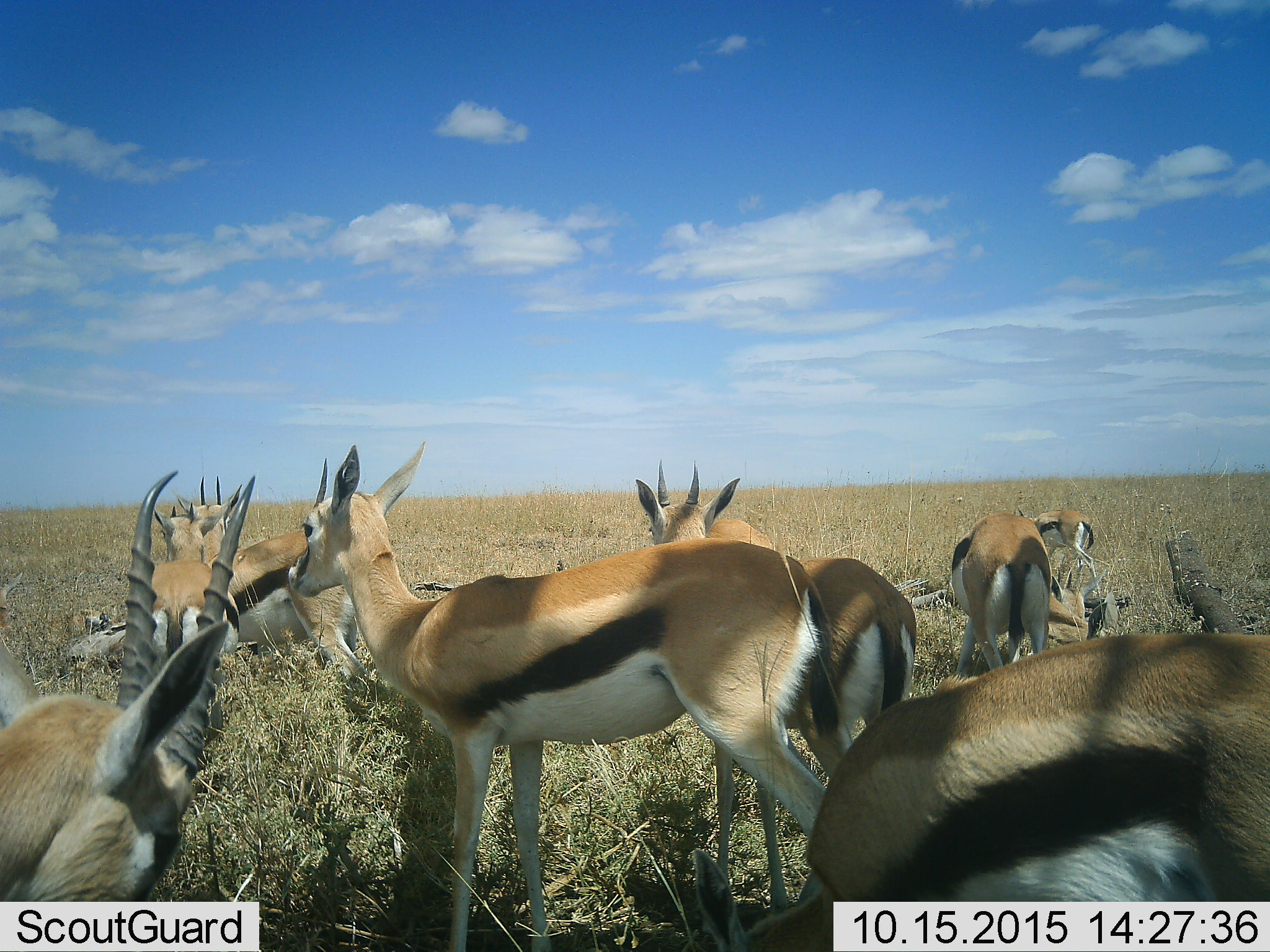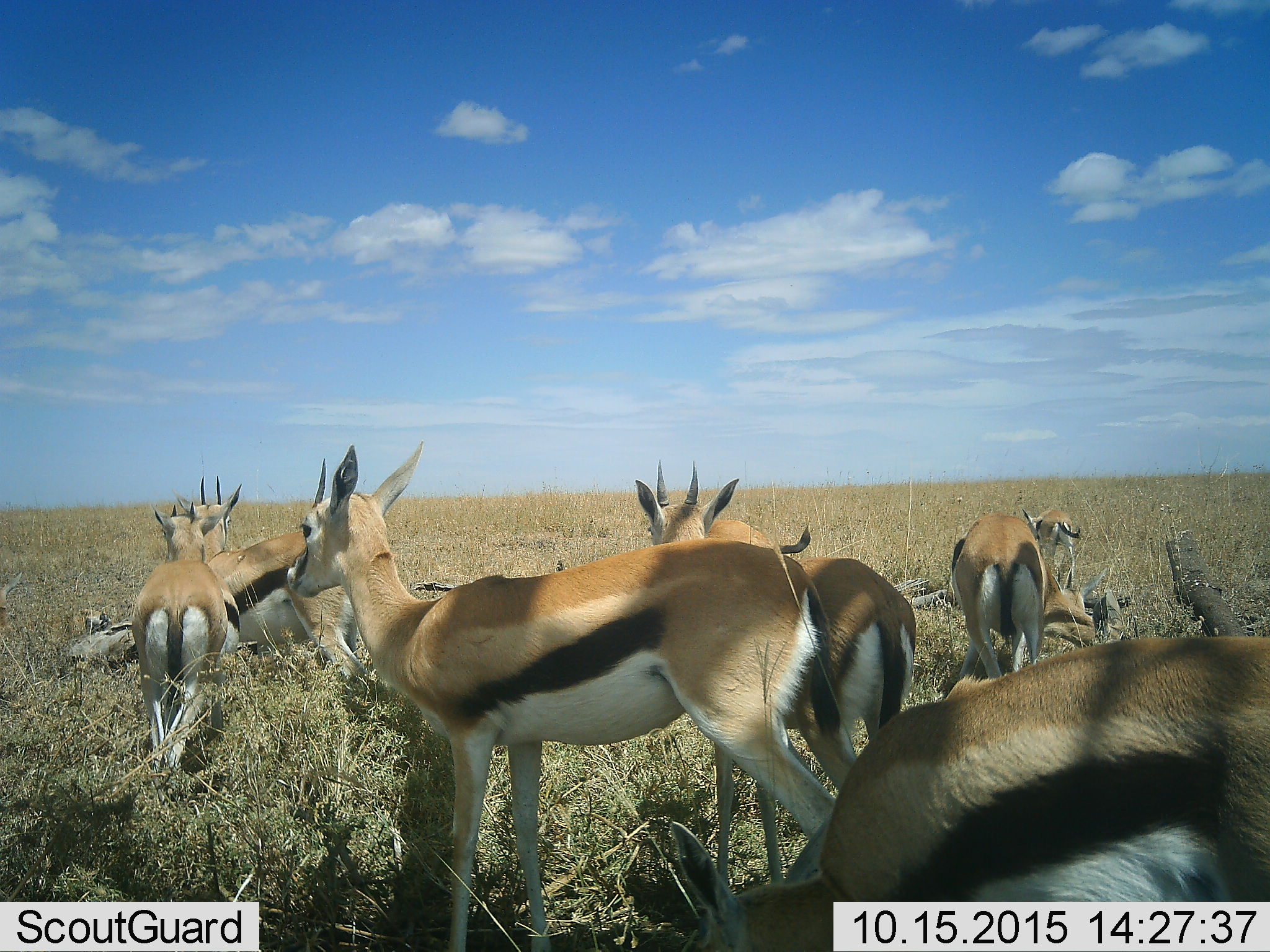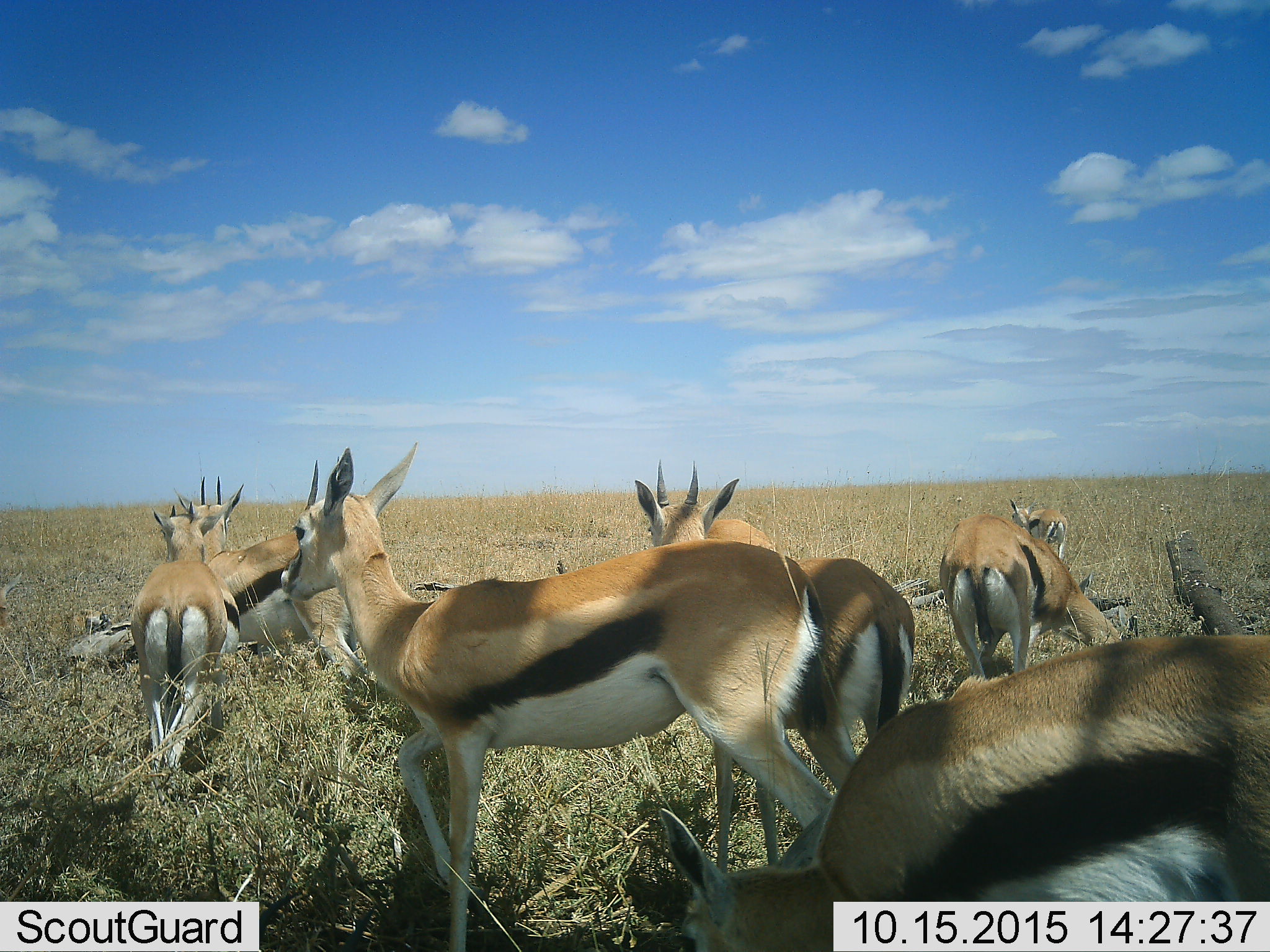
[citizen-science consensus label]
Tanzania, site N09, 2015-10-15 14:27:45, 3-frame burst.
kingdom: Animalia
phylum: Chordata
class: Mammalia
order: Artiodactyla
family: Bovidae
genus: Eudorcas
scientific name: Eudorcas thomsonii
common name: thomson's gazelle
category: gazellethomsons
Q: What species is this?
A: Gazellethomsons (thomson's gazelle) (Eudorcas thomsonii).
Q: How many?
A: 9.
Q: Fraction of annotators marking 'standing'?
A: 100%.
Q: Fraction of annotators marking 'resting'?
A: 44%.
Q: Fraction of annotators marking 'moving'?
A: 67%.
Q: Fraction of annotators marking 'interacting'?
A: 33%.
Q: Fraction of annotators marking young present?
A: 33%.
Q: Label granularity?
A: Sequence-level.